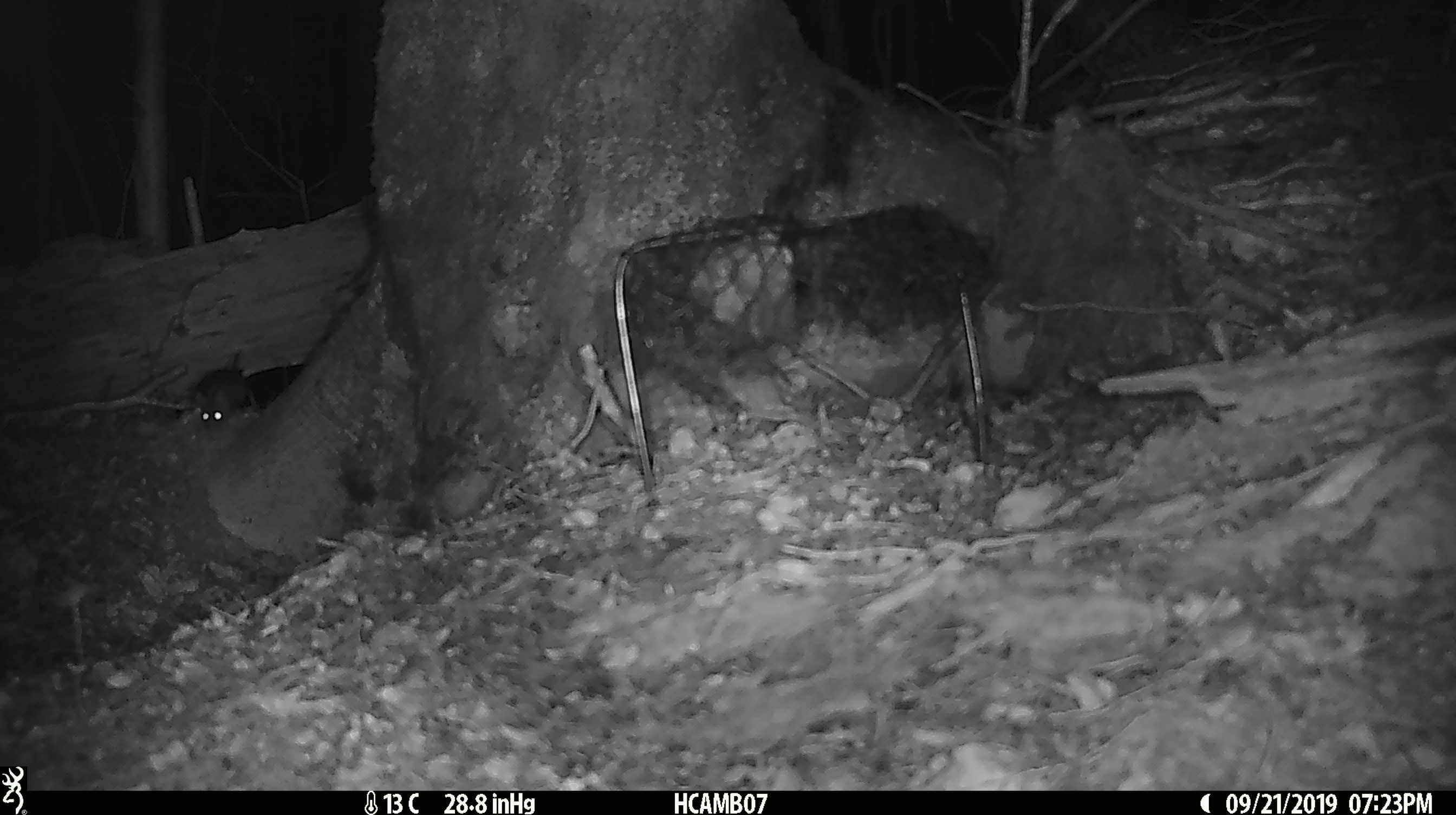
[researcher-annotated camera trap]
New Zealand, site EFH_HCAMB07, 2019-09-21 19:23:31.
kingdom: Animalia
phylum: Chordata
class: Mammalia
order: Rodentia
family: Muridae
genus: Mus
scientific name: Mus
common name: mouse